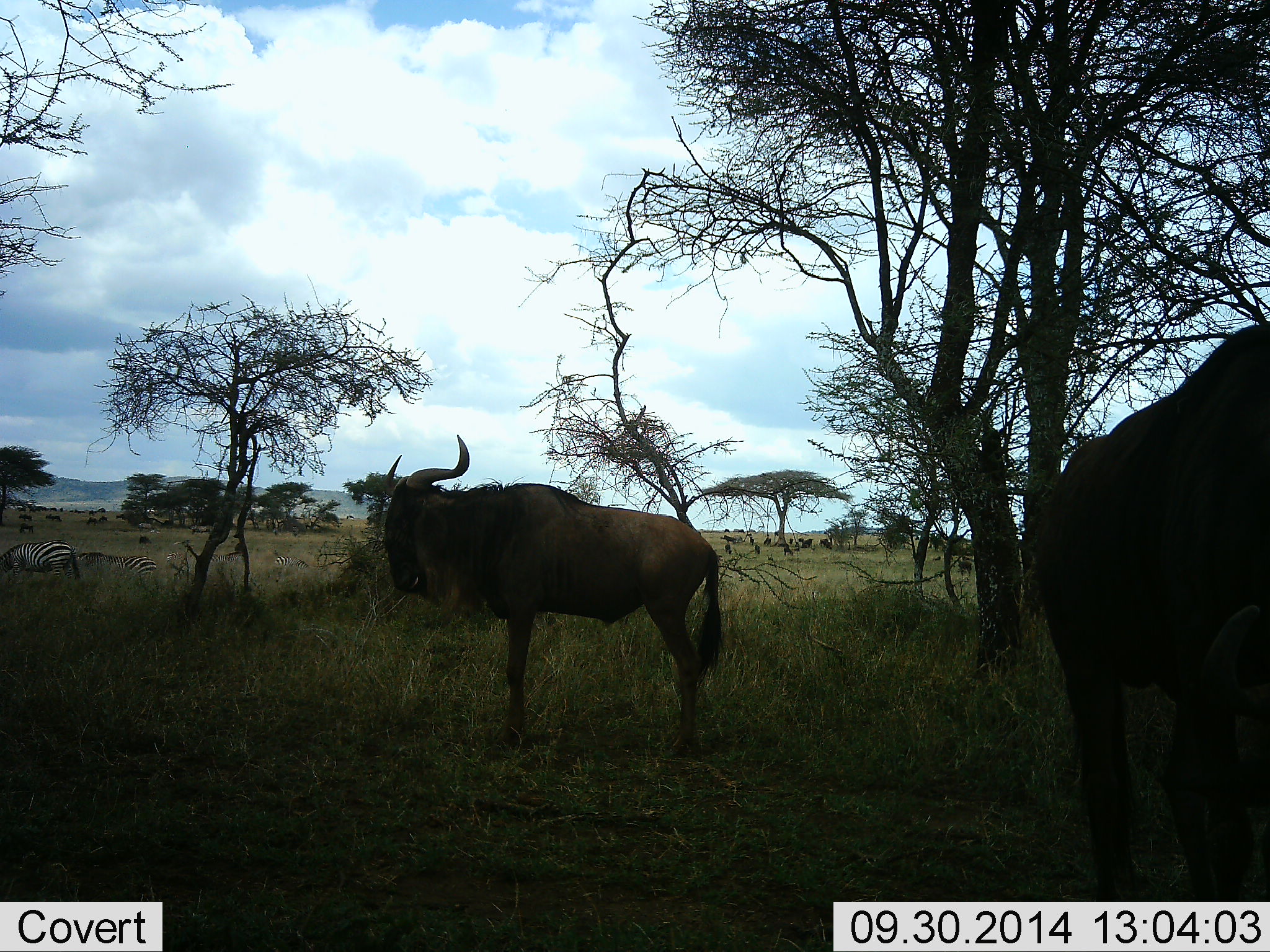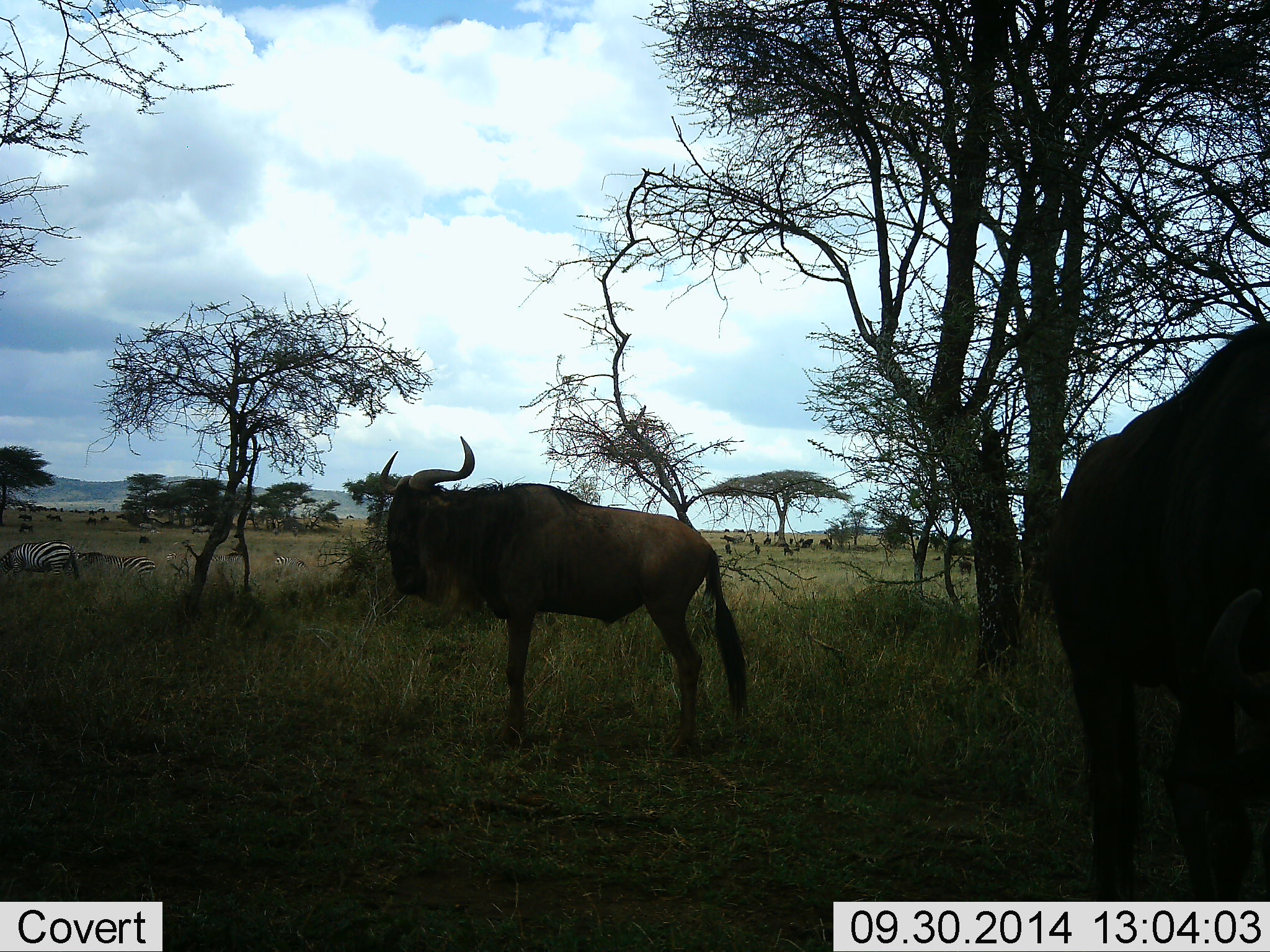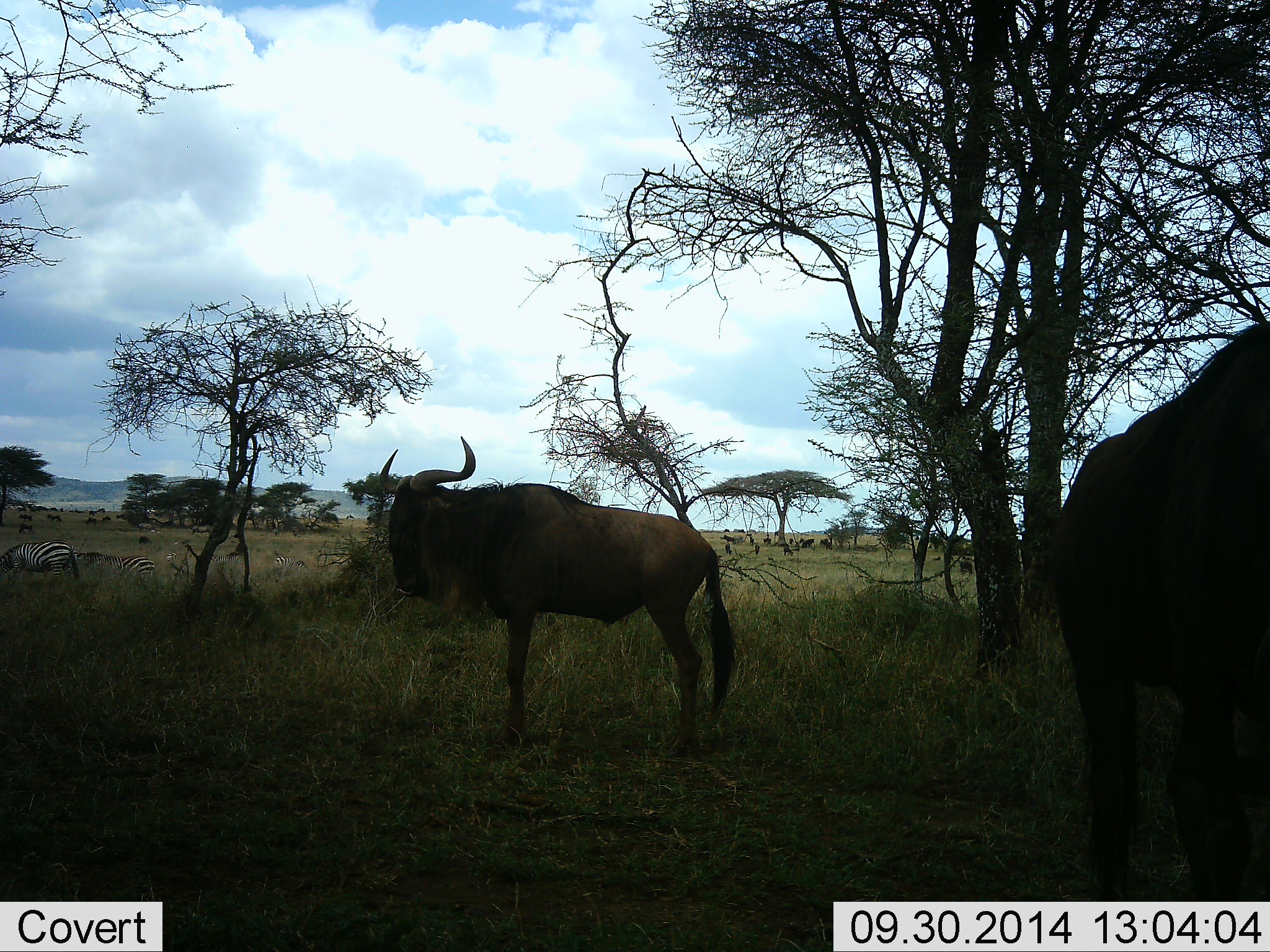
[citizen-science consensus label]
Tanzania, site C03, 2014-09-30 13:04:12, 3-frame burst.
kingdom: Animalia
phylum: Chordata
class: Mammalia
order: Artiodactyla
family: Bovidae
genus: Connochaetes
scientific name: Connochaetes taurinus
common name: blue wildebeest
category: wildebeest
Wildebeest (blue wildebeest) (Connochaetes taurinus), count 2. Behavior (volunteer vote fractions): standing 100%, resting 21%, moving 14%, interacting 0%. Young present (vote fraction): 0%. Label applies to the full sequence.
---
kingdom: Animalia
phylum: Chordata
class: Mammalia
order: Perissodactyla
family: Equidae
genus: Equus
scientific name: Equus quagga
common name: plains zebra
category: zebra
Zebra (plains zebra) (Equus quagga), count 2. Behavior (volunteer vote fractions): standing 30%, resting 0%, moving 0%, interacting 0%. Young present (vote fraction): 0%. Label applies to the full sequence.